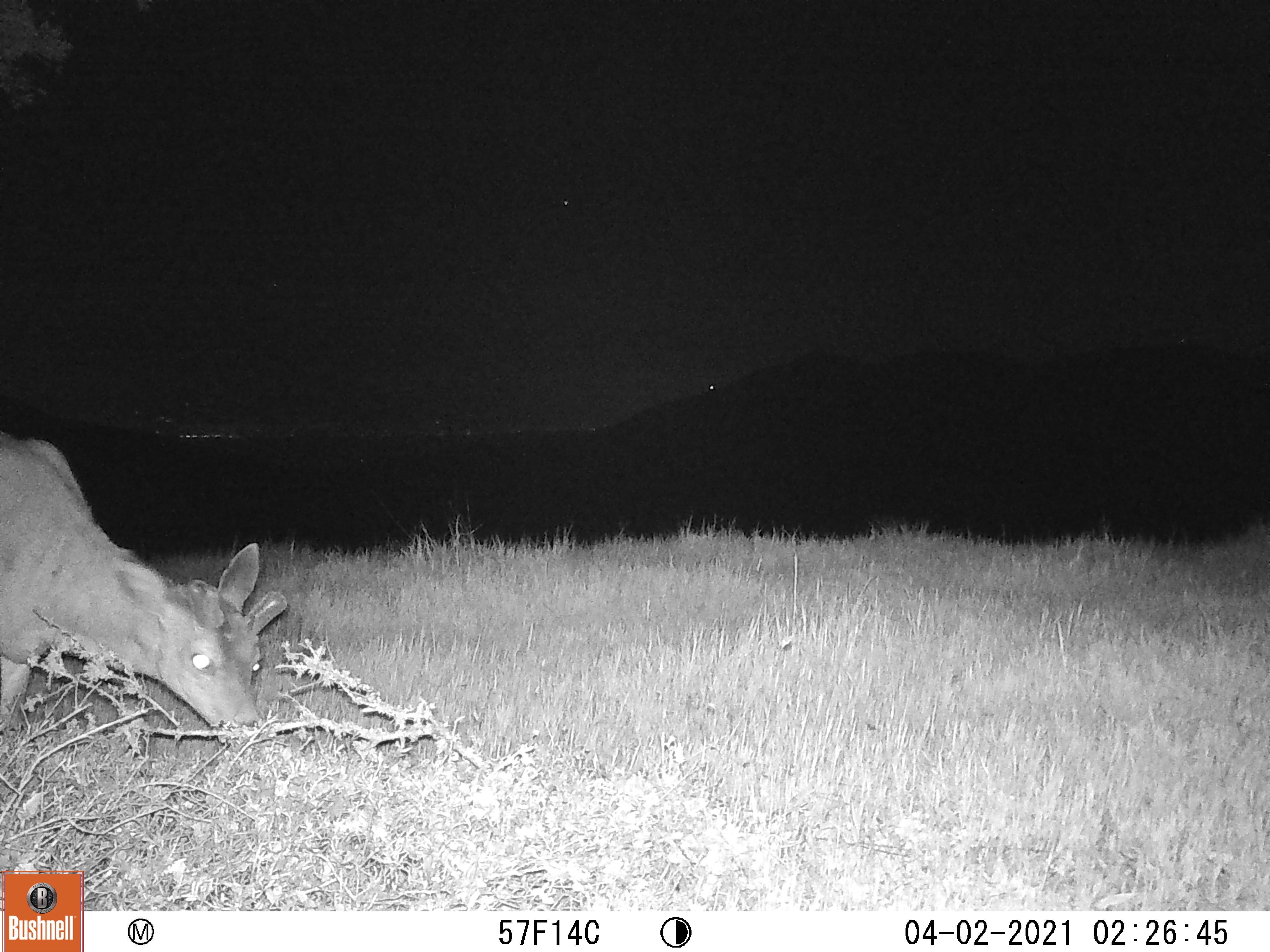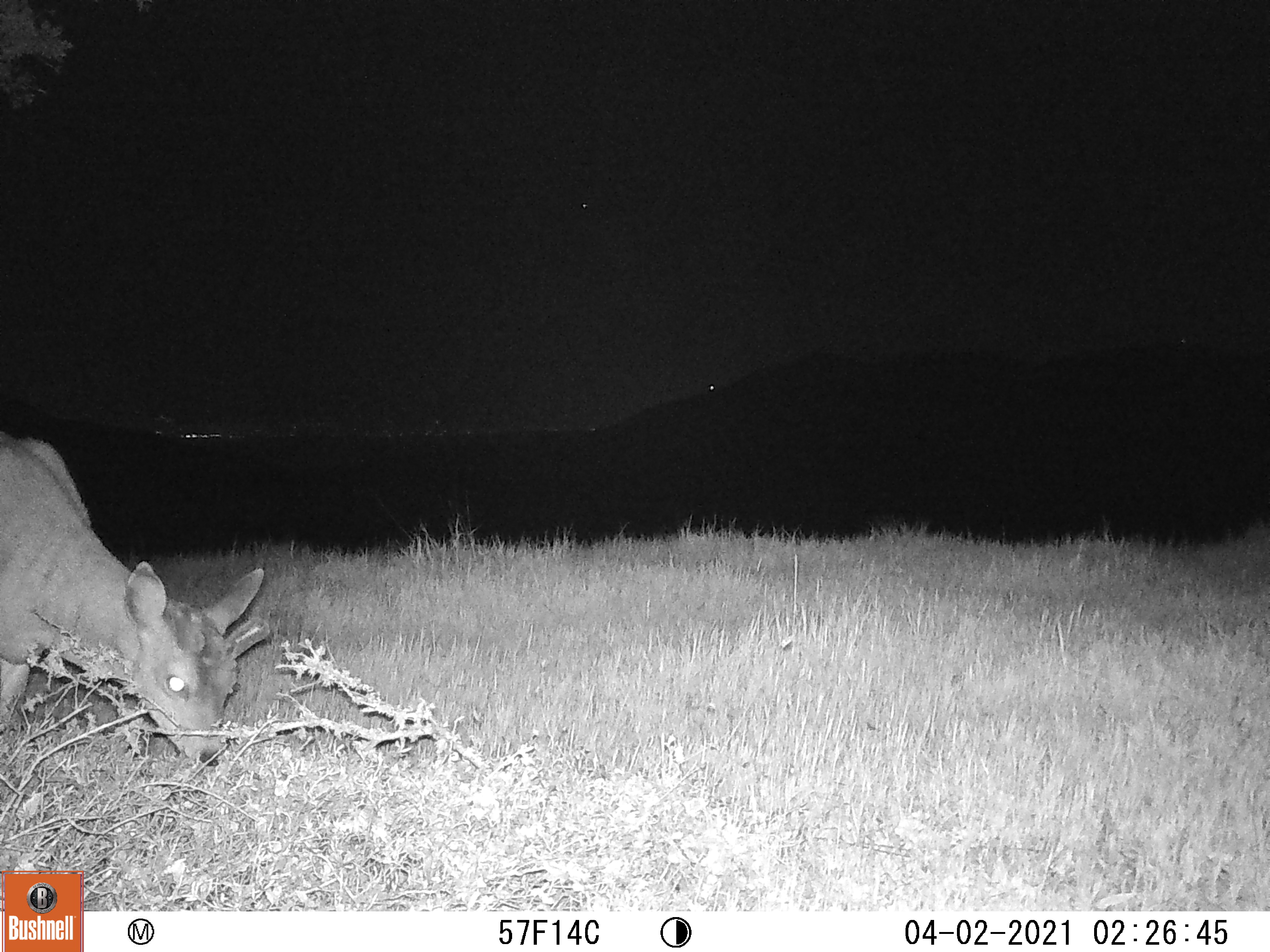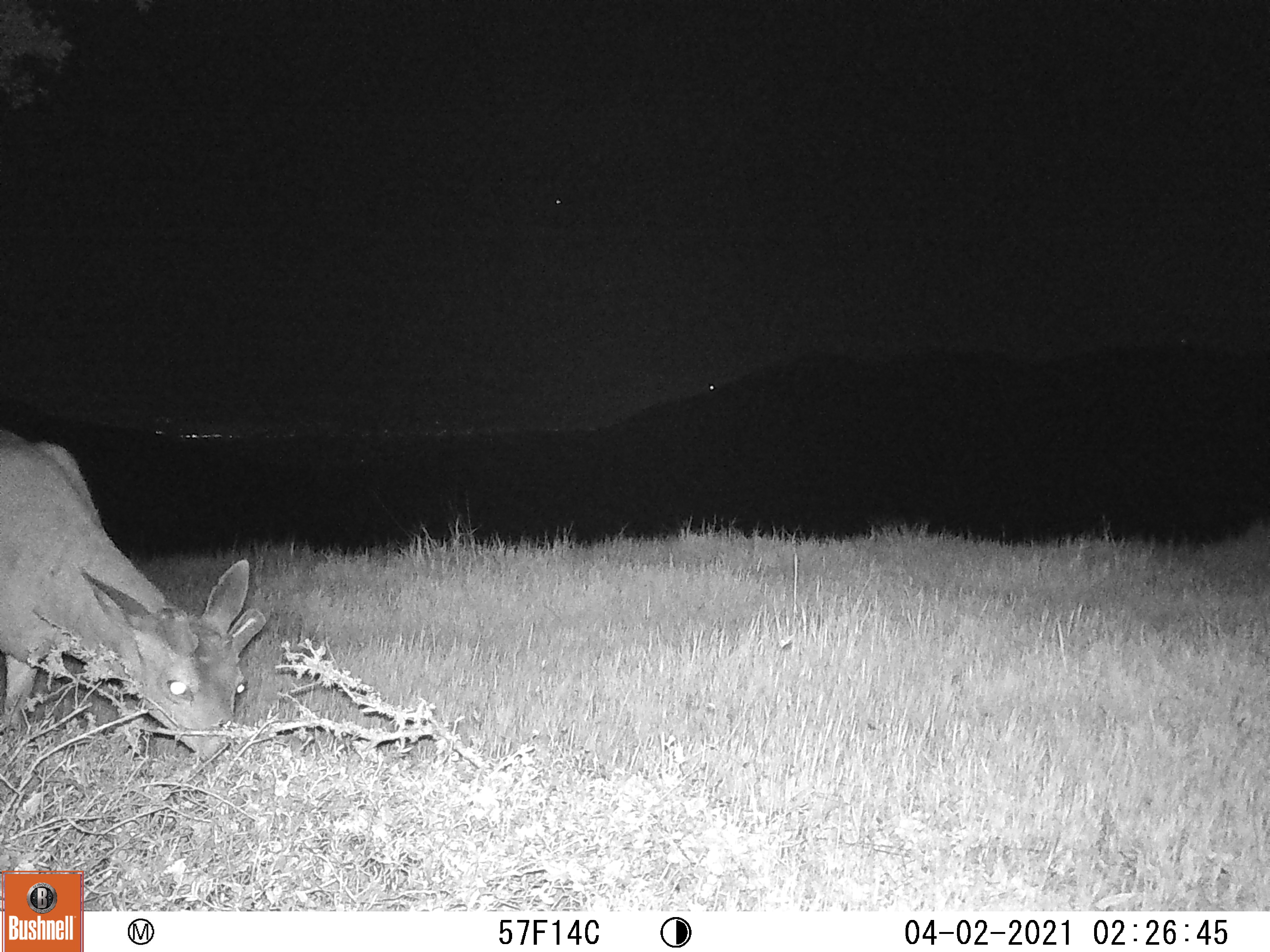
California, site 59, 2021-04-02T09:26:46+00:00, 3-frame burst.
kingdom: Animalia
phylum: Chordata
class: Mammalia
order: Artiodactyla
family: Cervidae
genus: Odocoileus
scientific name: Odocoileus hemionus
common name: mule deer